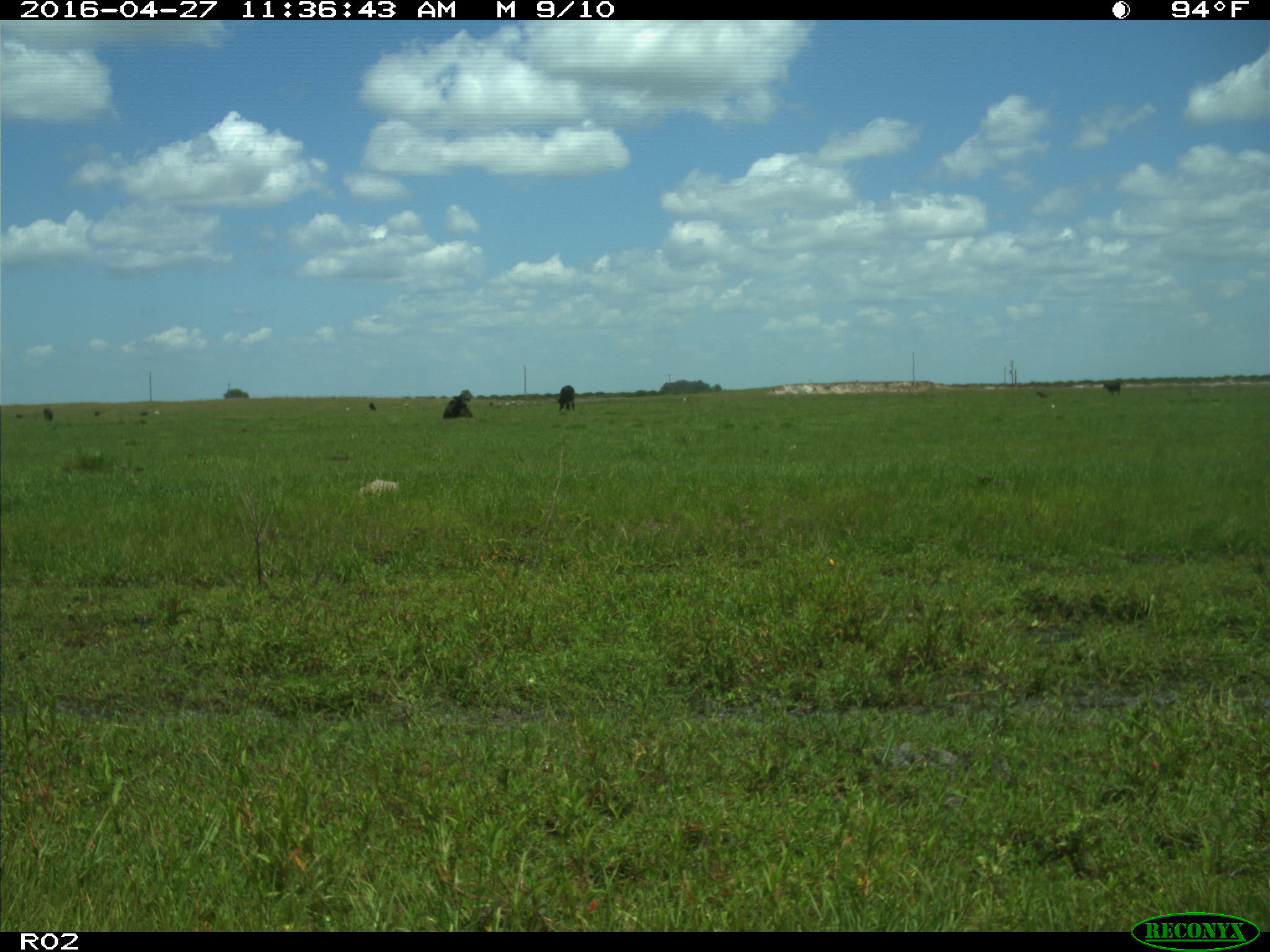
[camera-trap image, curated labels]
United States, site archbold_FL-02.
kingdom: Animalia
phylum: Chordata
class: Mammalia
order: Artiodactyla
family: Bovidae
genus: Bos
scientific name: Bos taurus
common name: domestic cow